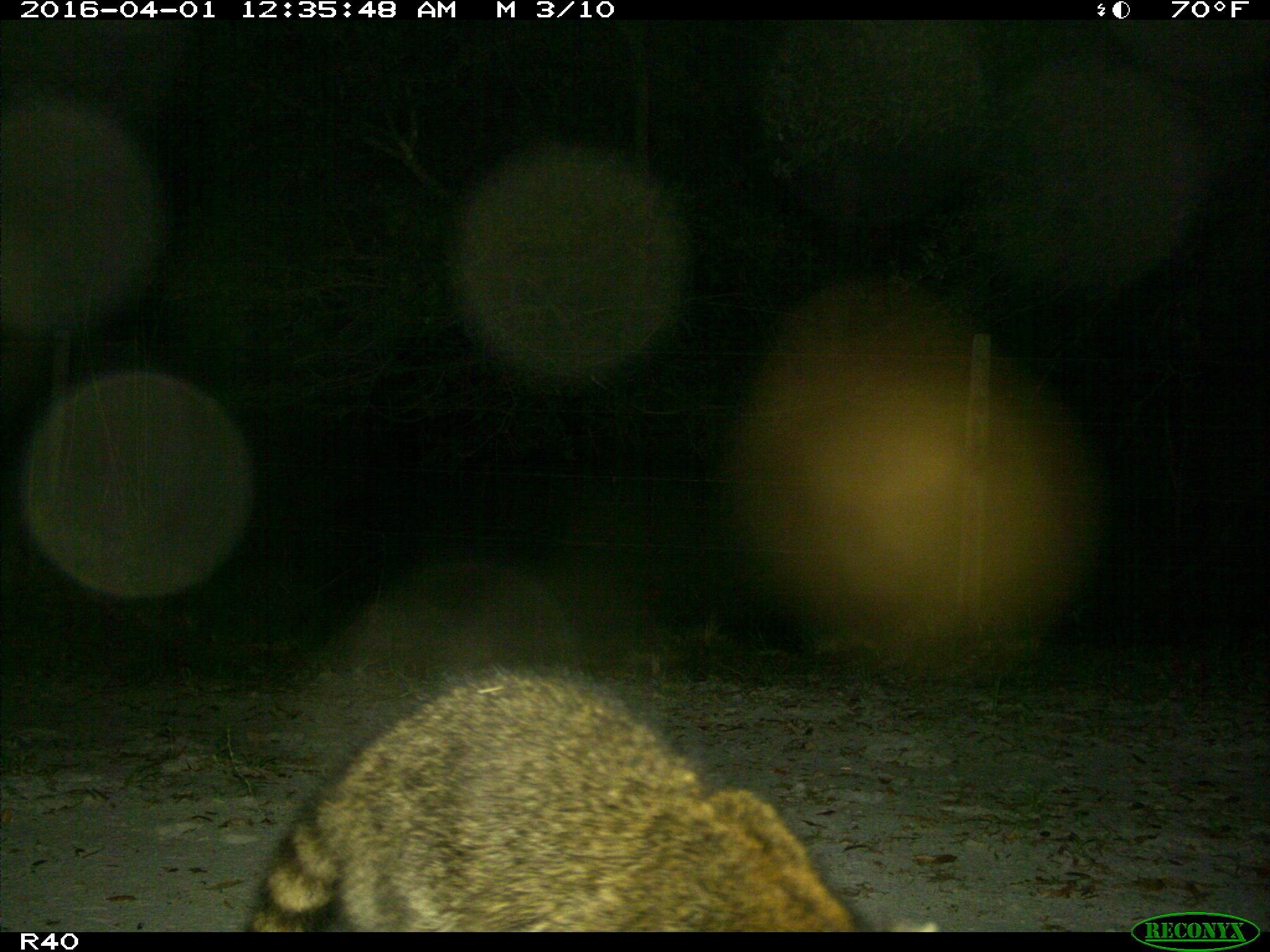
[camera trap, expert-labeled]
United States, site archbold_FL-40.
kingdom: Animalia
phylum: Chordata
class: Mammalia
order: Carnivora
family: Procyonidae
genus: Procyon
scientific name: Procyon lotor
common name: common raccoon